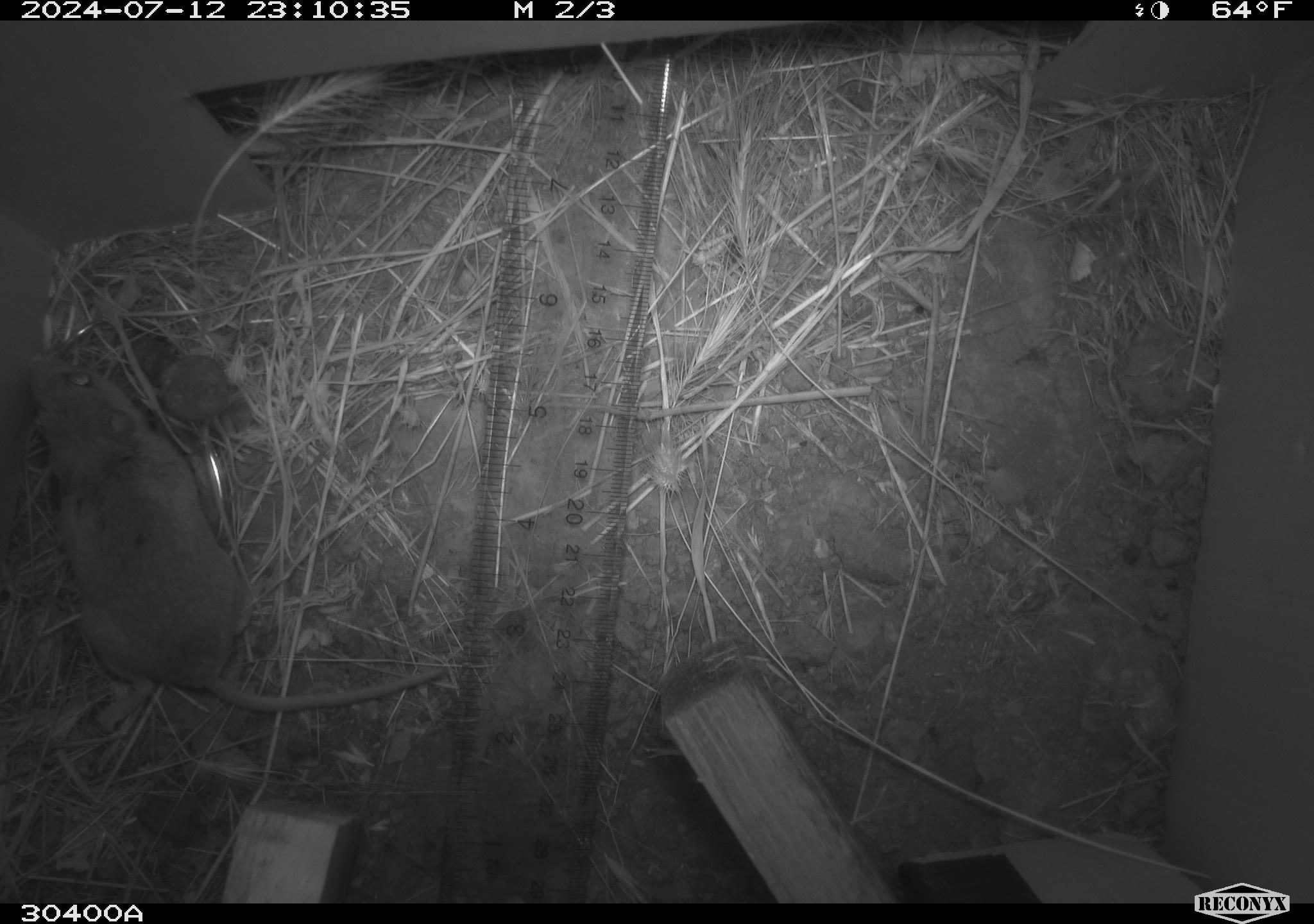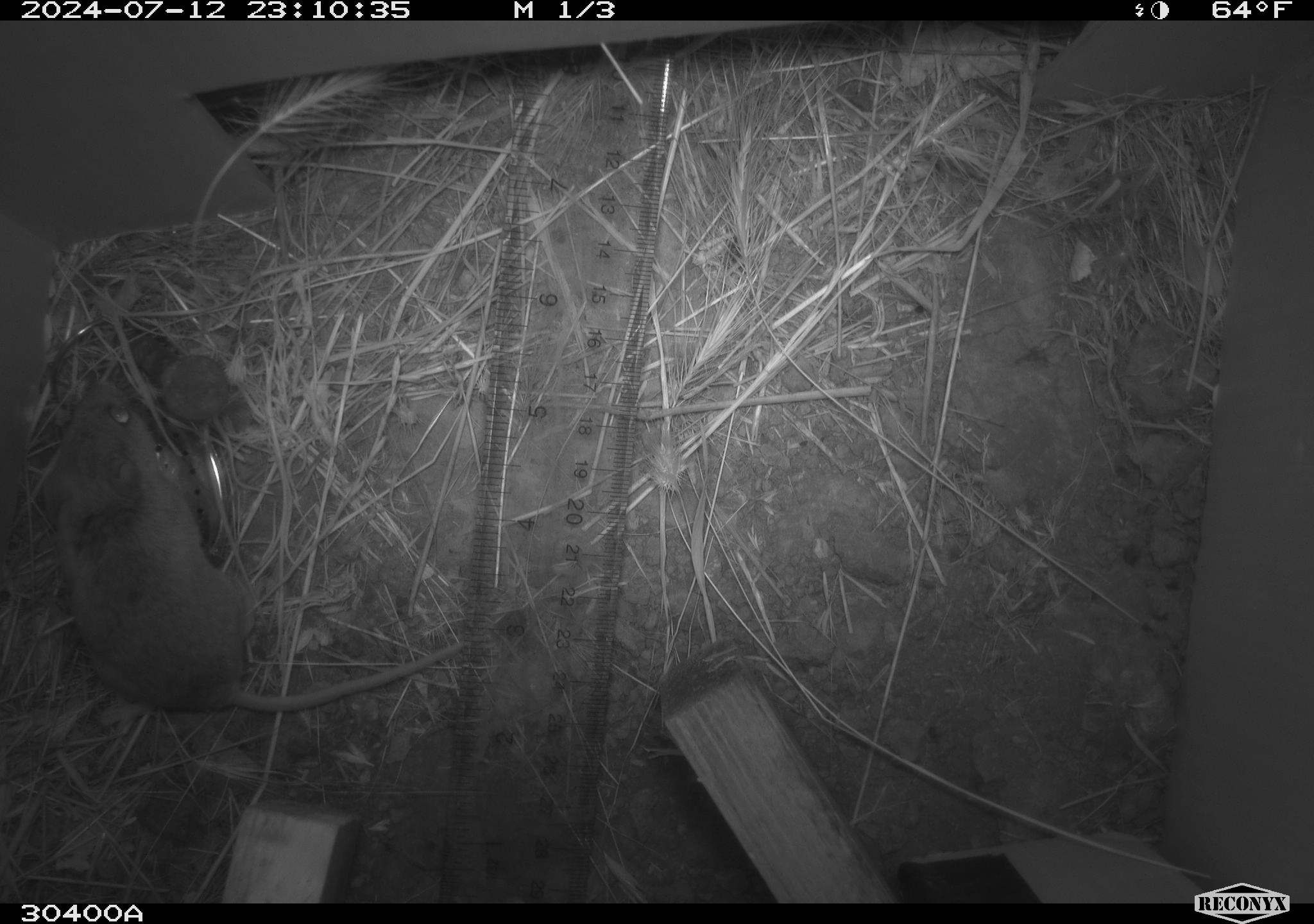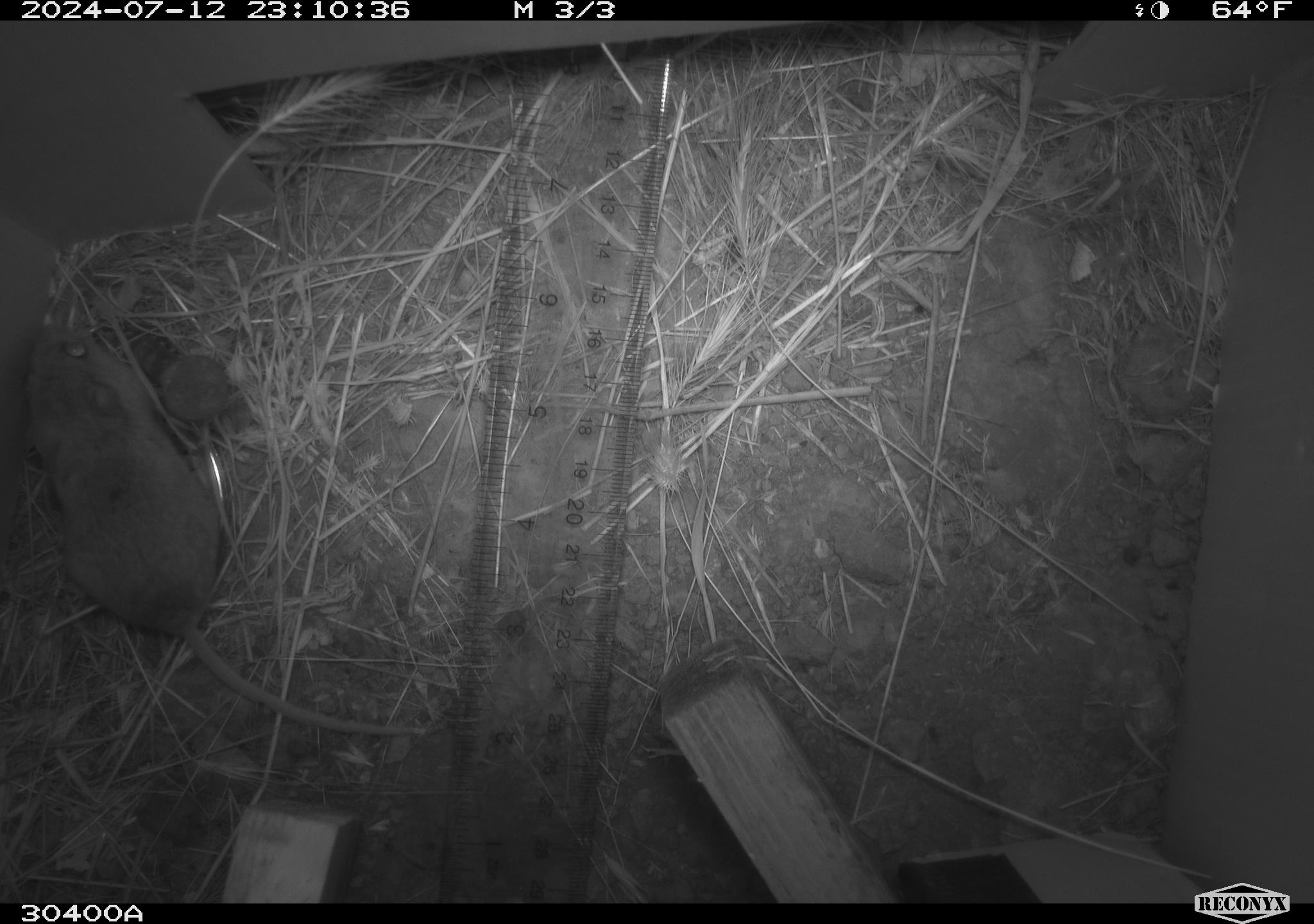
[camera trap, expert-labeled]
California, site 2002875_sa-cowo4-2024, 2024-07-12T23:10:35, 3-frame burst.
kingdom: Animalia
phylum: Chordata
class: Mammalia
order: Rodentia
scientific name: Rodentia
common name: rodent